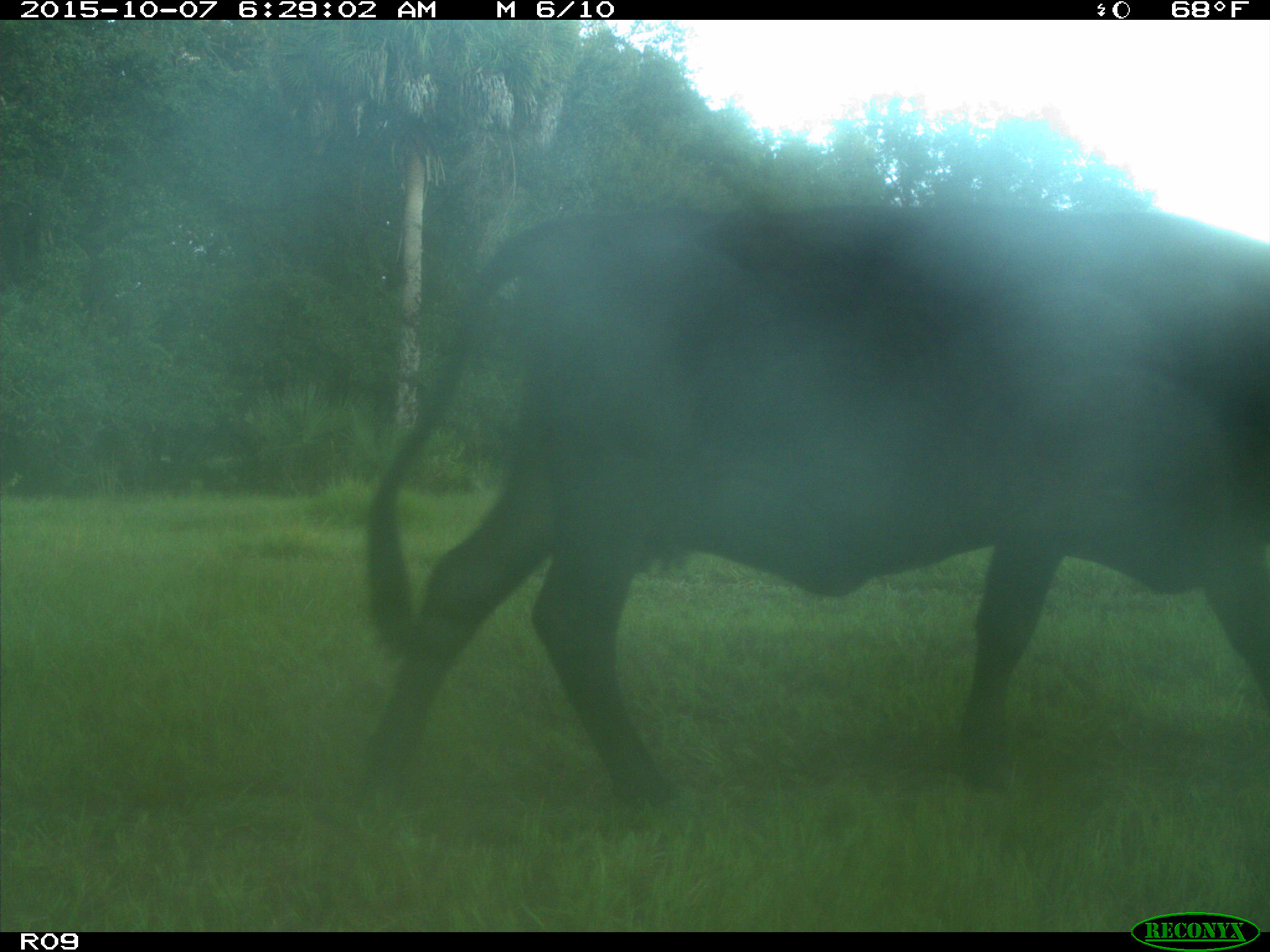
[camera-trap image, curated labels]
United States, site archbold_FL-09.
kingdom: Animalia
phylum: Chordata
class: Mammalia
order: Artiodactyla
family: Bovidae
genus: Bos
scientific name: Bos taurus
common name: domestic cow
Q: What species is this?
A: Bos taurus (domestic cow).